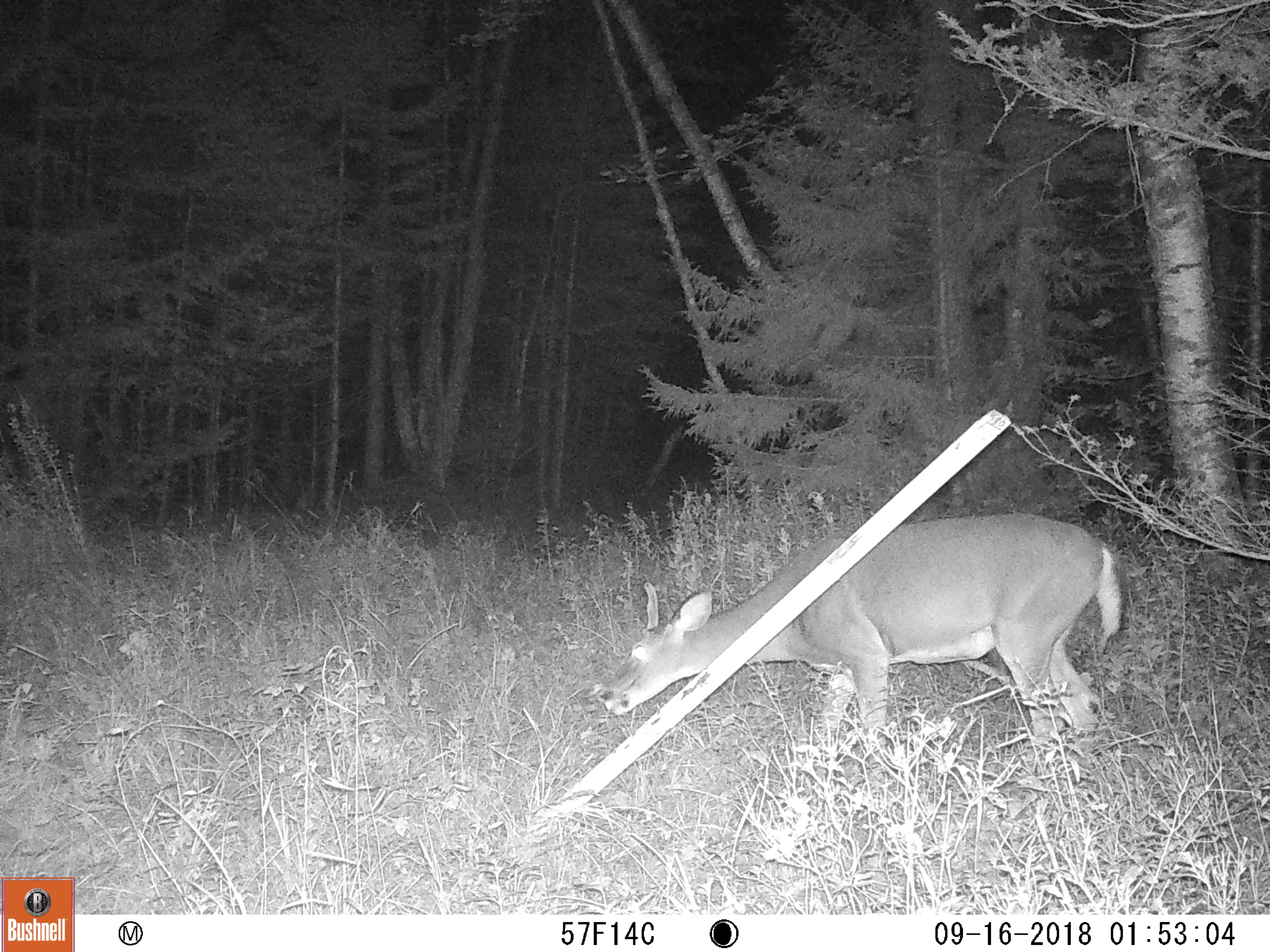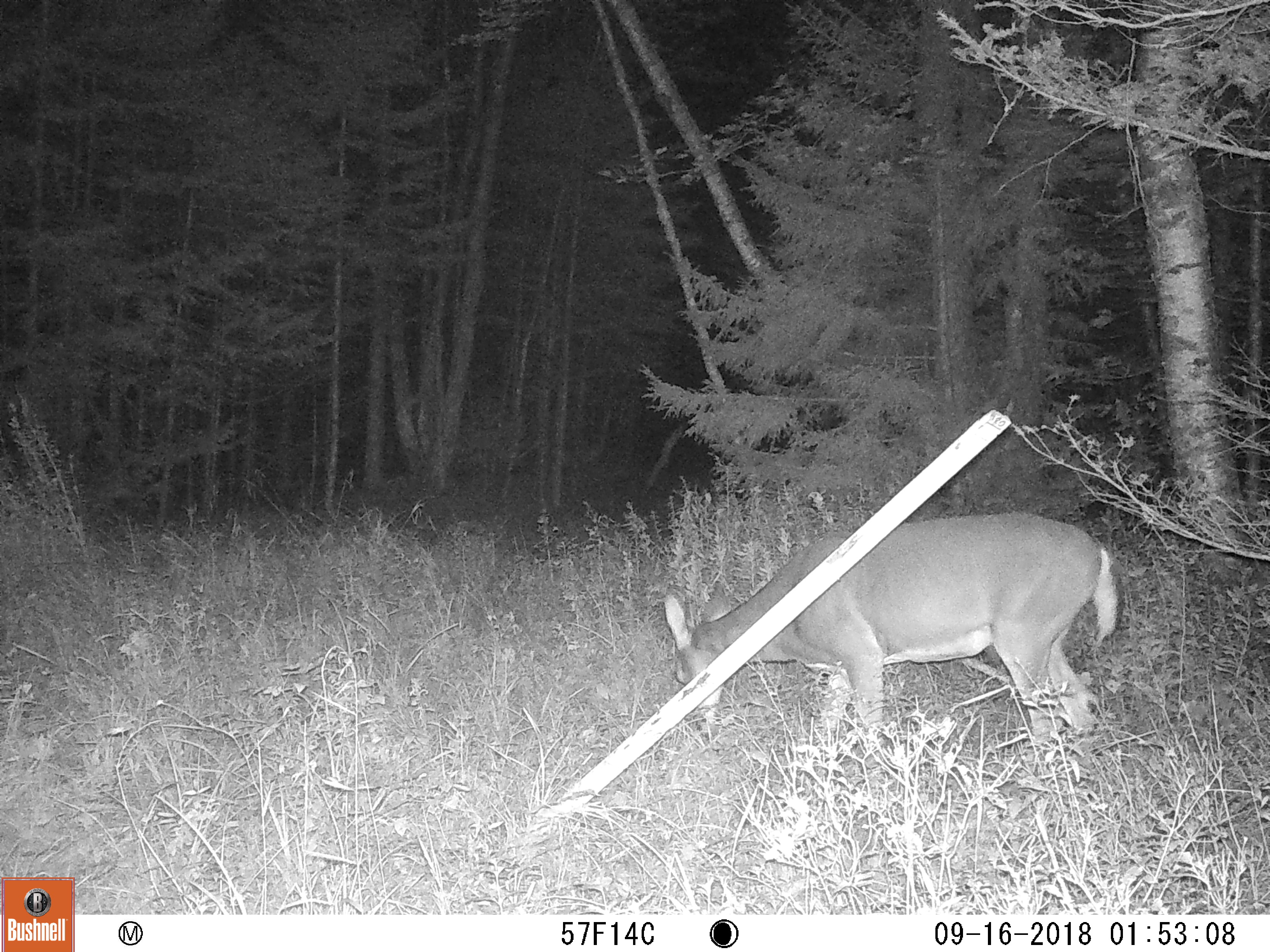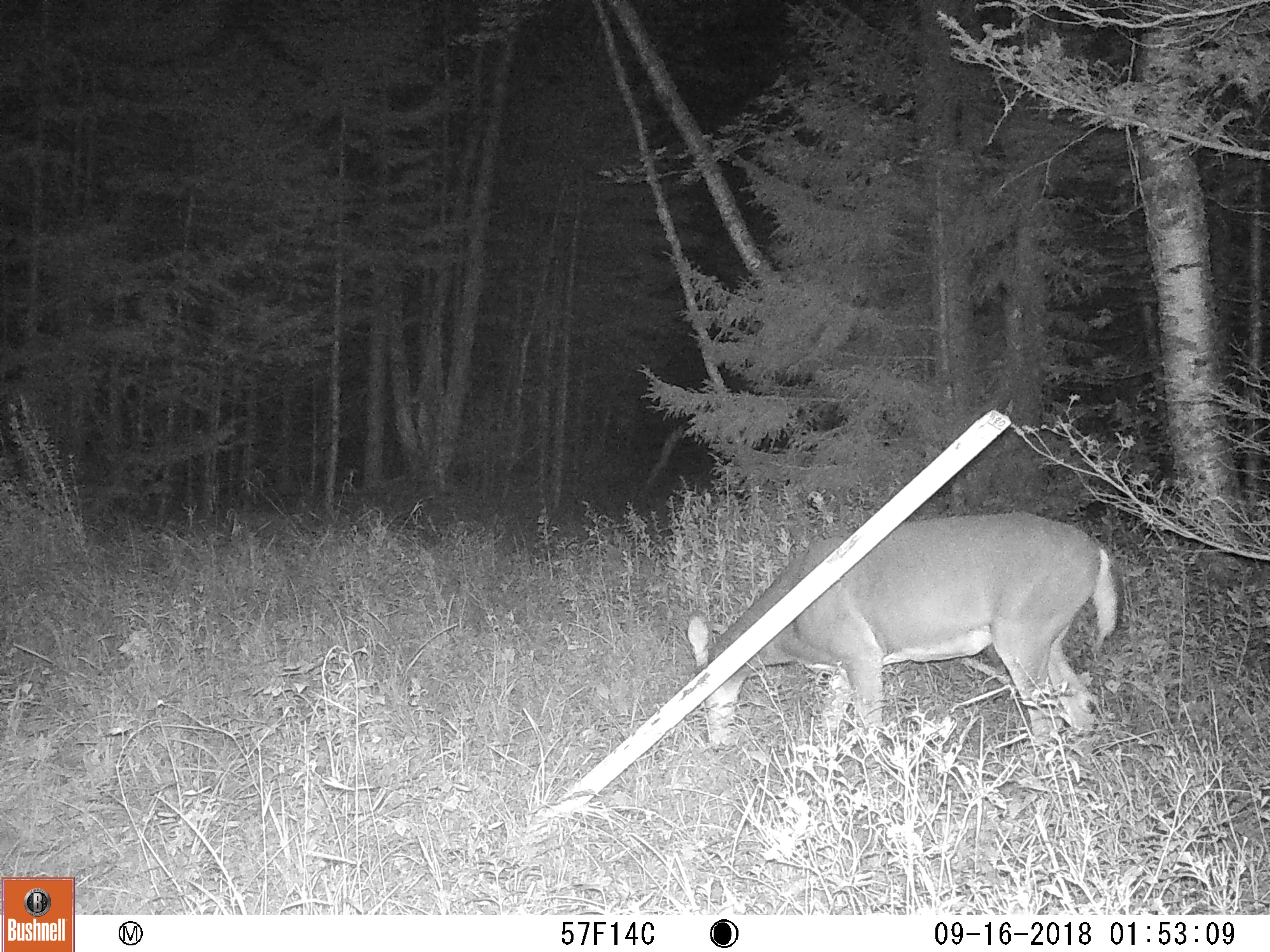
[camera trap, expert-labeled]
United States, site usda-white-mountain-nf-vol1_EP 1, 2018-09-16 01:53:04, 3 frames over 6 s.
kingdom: Animalia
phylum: Chordata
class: Mammalia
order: Artiodactyla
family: Cervidae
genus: Odocoileus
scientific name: Odocoileus virginianus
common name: white-tailed deer